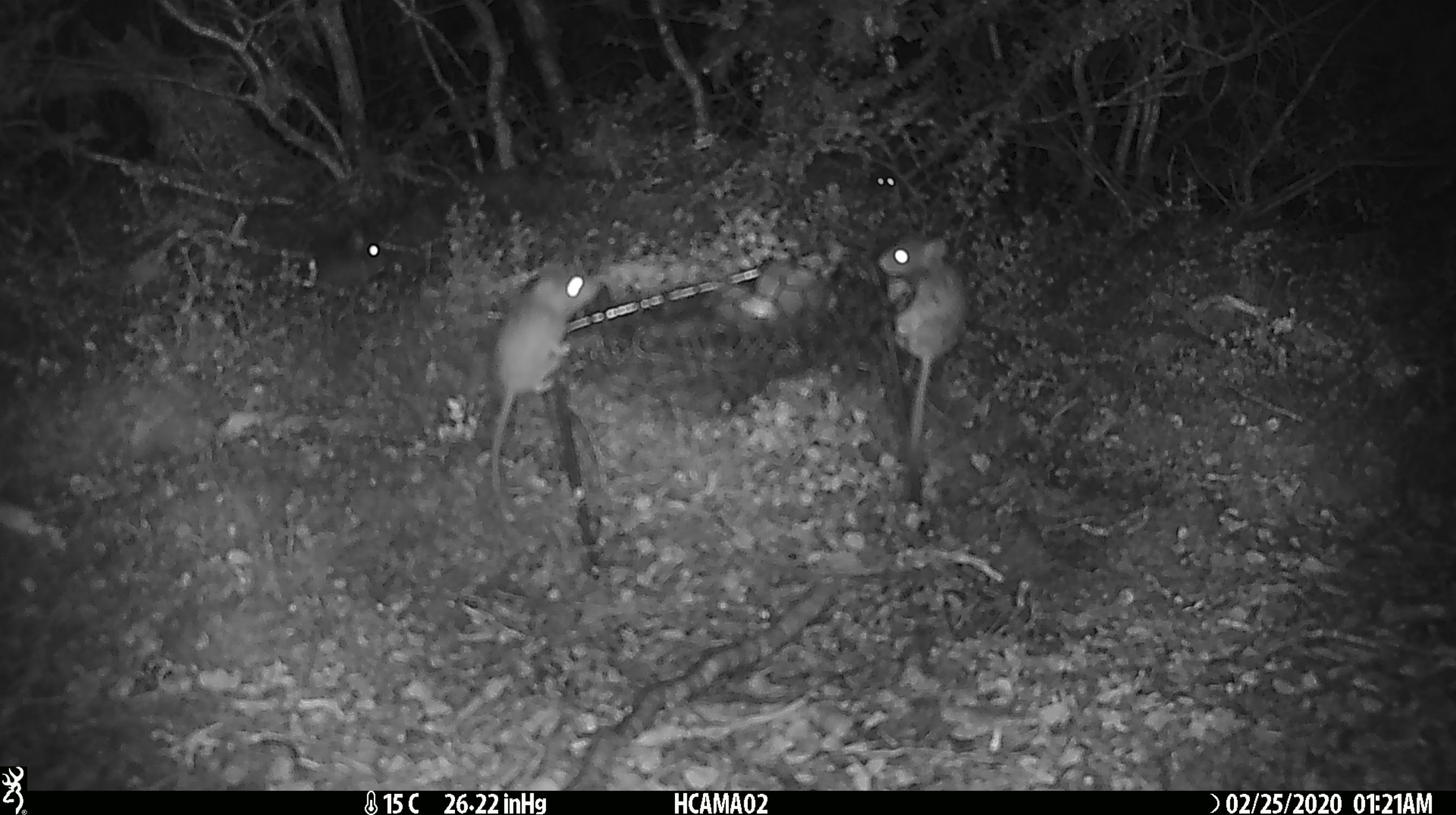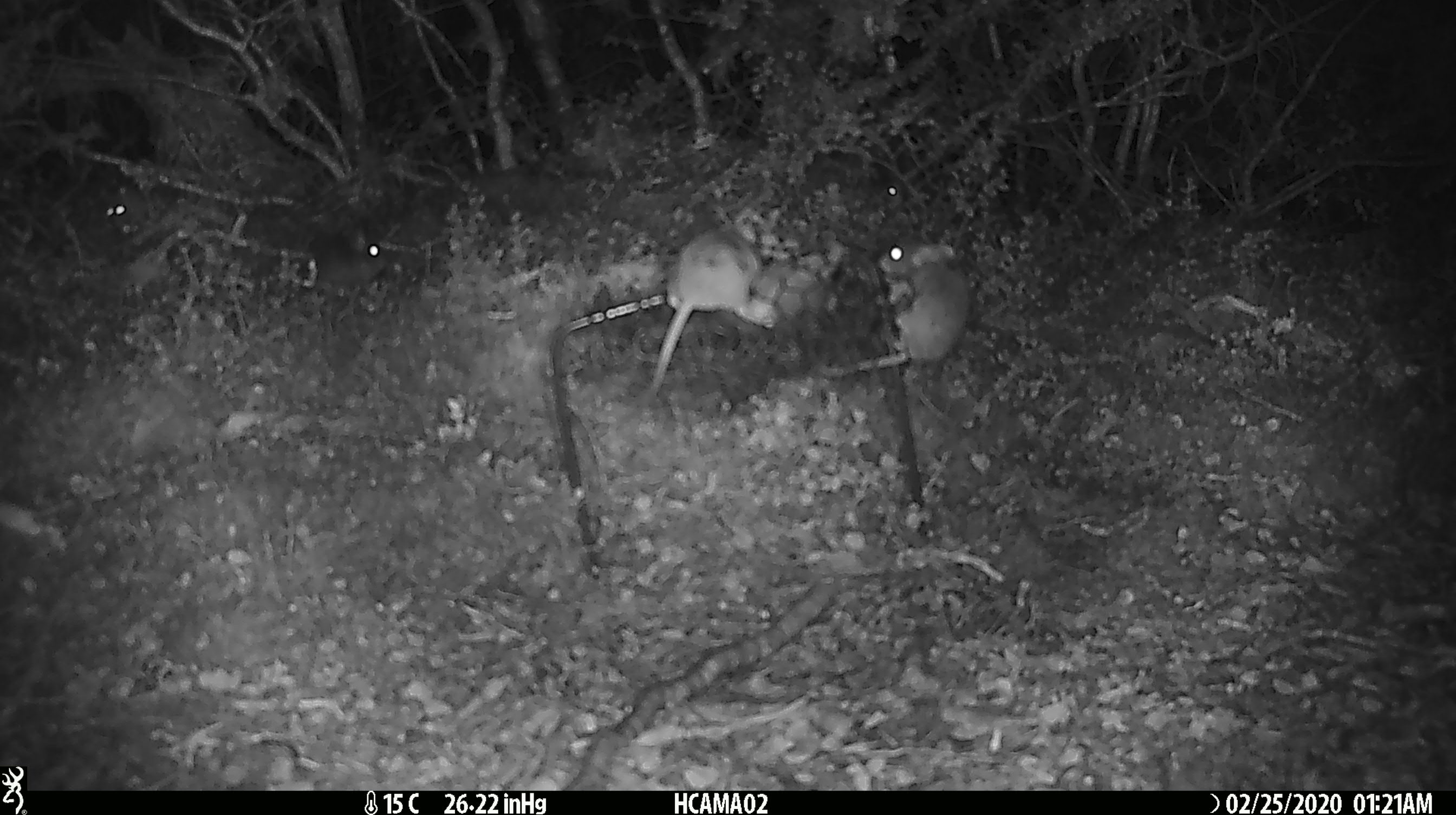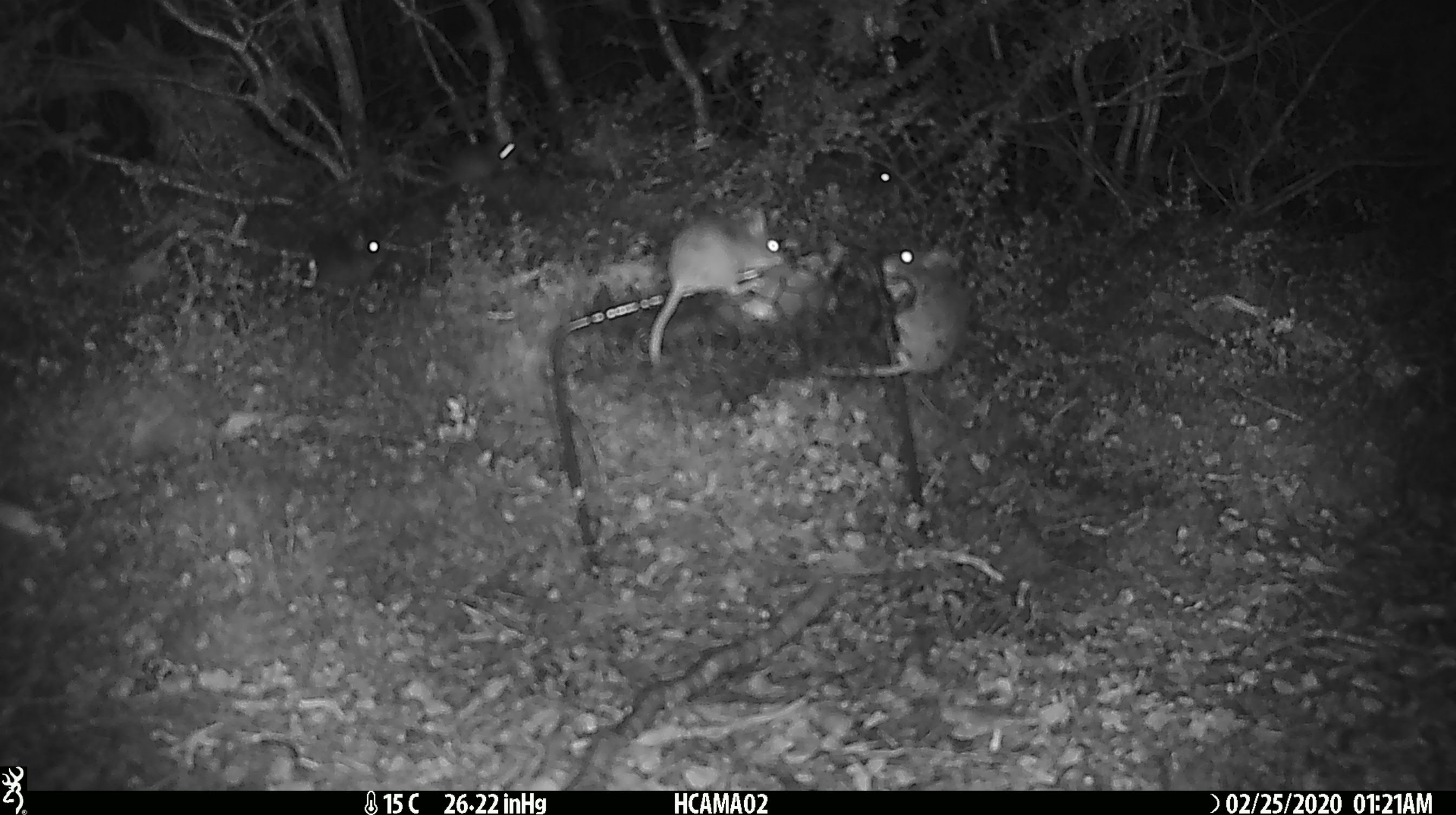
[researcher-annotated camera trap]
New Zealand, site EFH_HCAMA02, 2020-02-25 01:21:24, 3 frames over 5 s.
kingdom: Animalia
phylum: Chordata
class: Mammalia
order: Rodentia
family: Muridae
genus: Mus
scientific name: Mus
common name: mouse